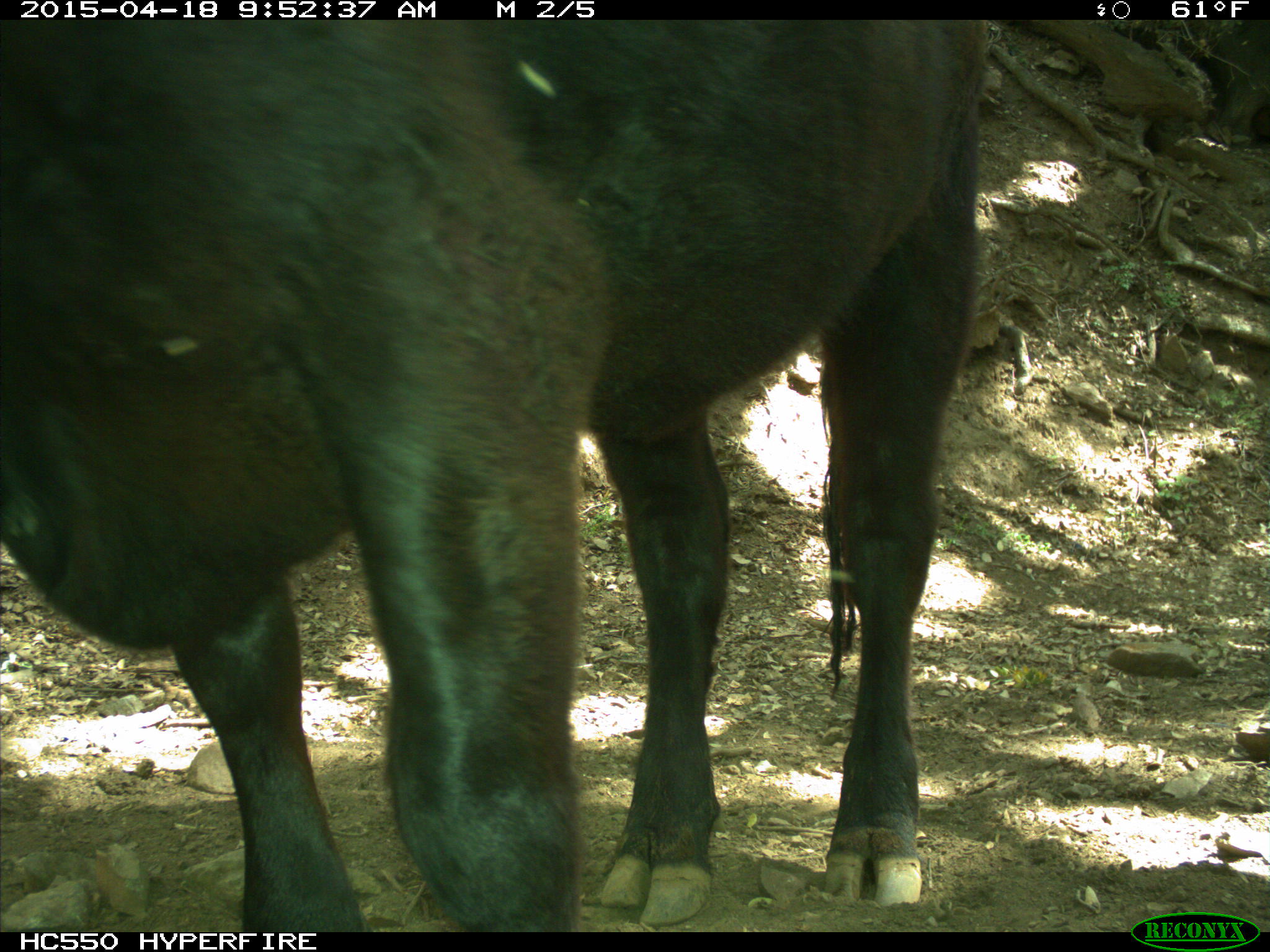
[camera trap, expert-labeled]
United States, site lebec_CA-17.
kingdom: Animalia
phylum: Chordata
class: Mammalia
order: Artiodactyla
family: Bovidae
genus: Bos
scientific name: Bos taurus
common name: domestic cow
Bos taurus (domestic cow).